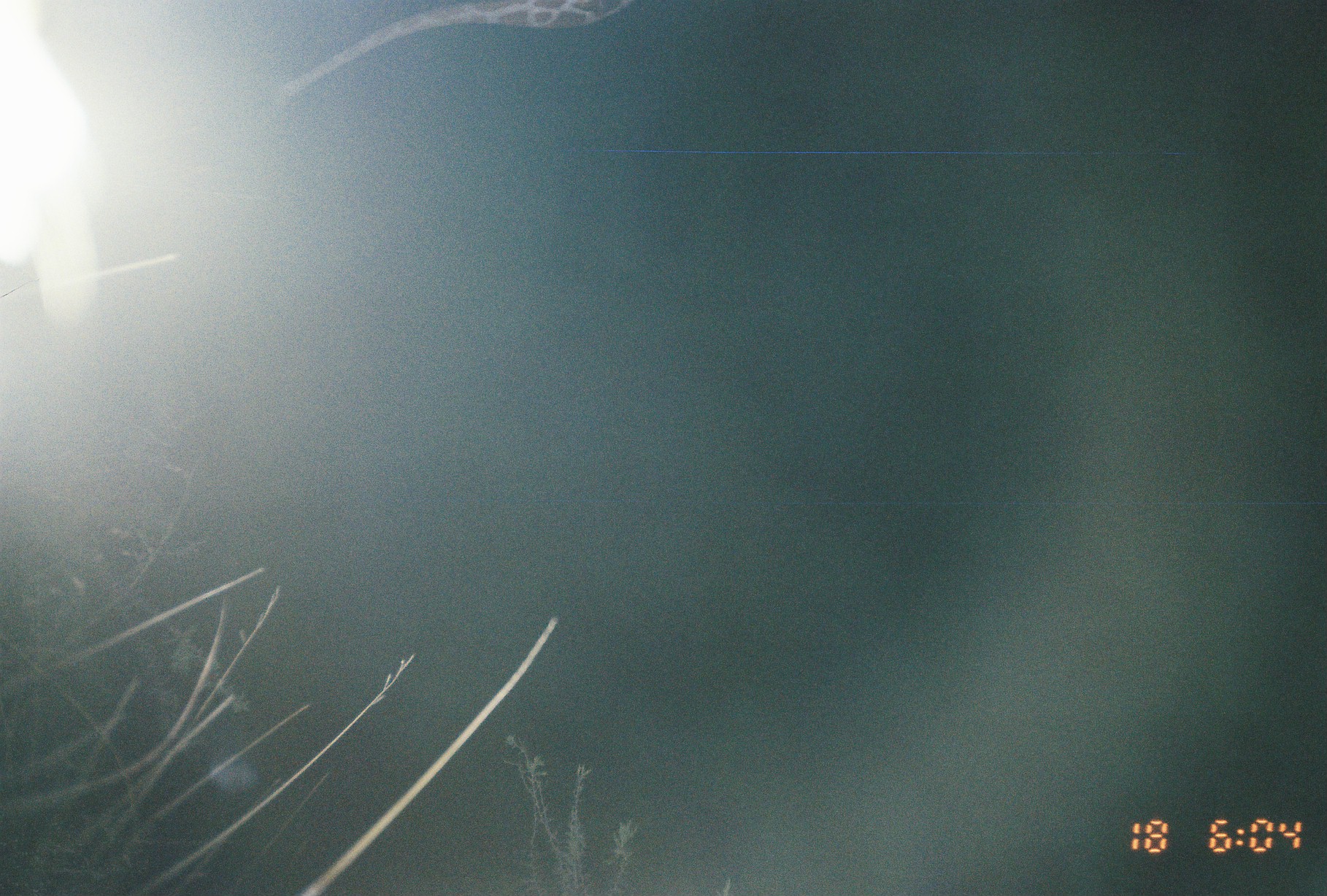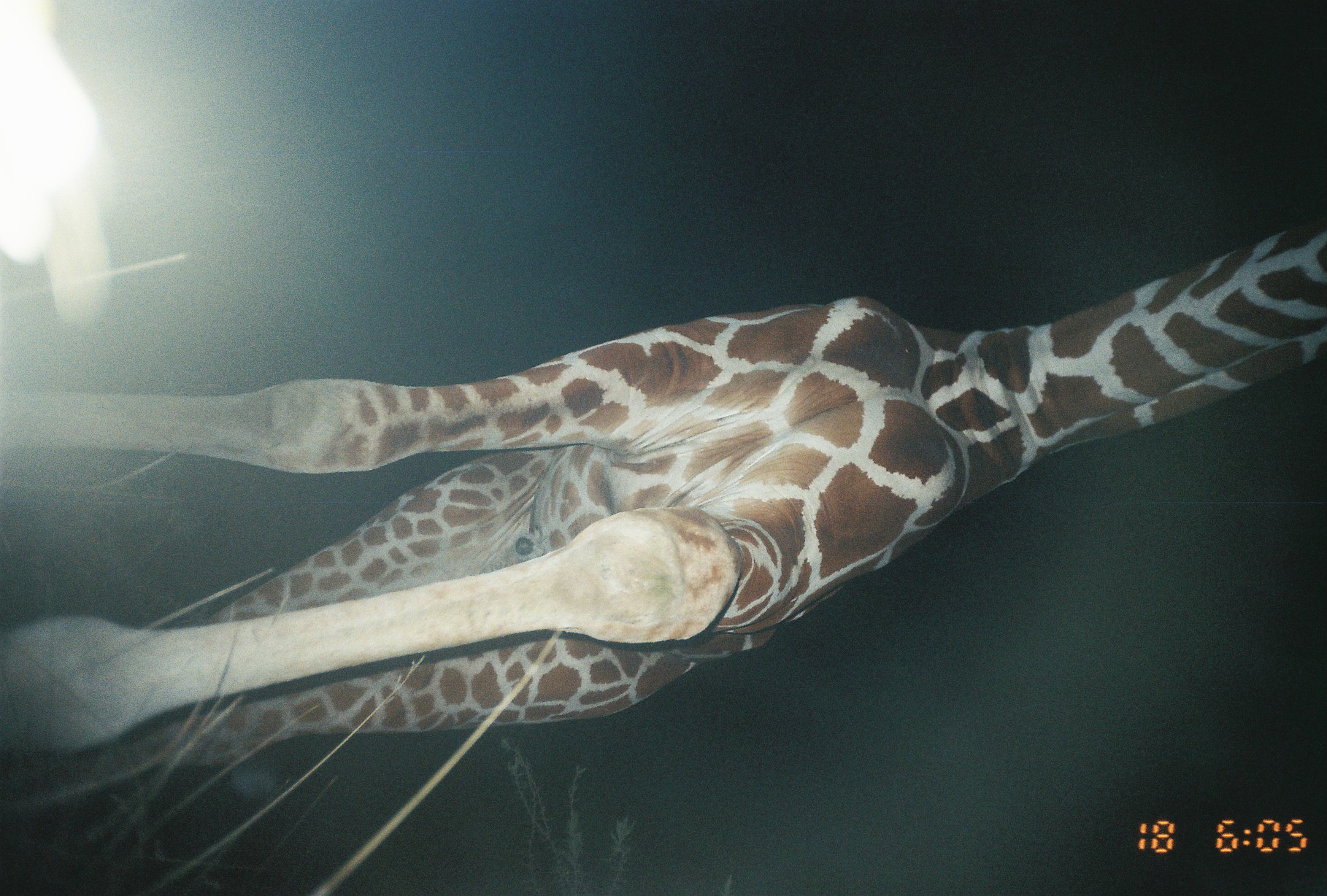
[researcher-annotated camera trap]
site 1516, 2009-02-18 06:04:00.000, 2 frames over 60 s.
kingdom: Animalia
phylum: Chordata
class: Mammalia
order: Artiodactyla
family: Giraffidae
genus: Giraffa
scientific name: Giraffa camelopardalis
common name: giraffe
Giraffa camelopardalis (giraffe), count 1.